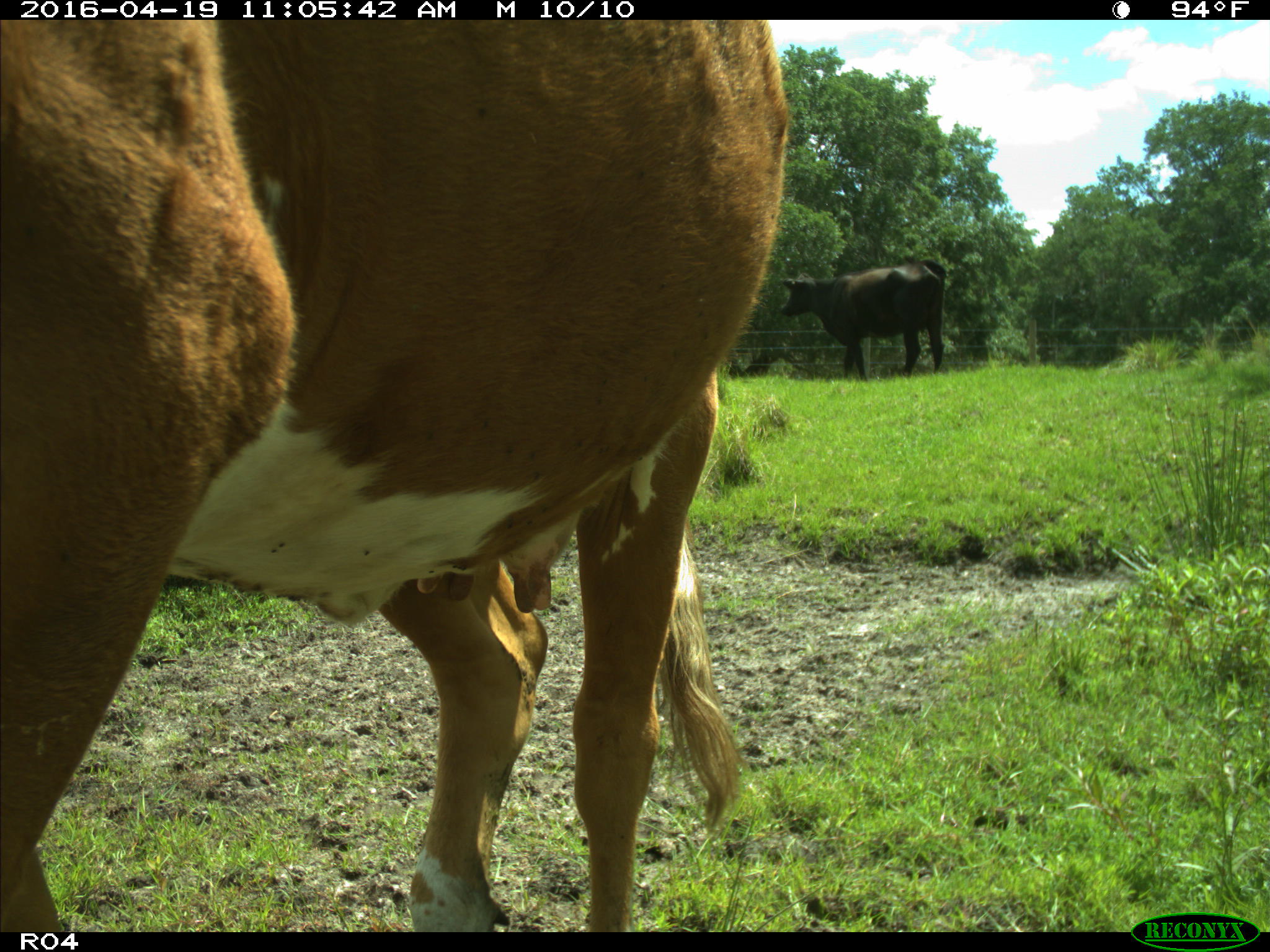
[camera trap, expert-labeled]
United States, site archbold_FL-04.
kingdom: Animalia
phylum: Chordata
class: Mammalia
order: Artiodactyla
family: Bovidae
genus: Bos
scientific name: Bos taurus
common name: domestic cow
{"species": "Bos taurus (domestic cow)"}